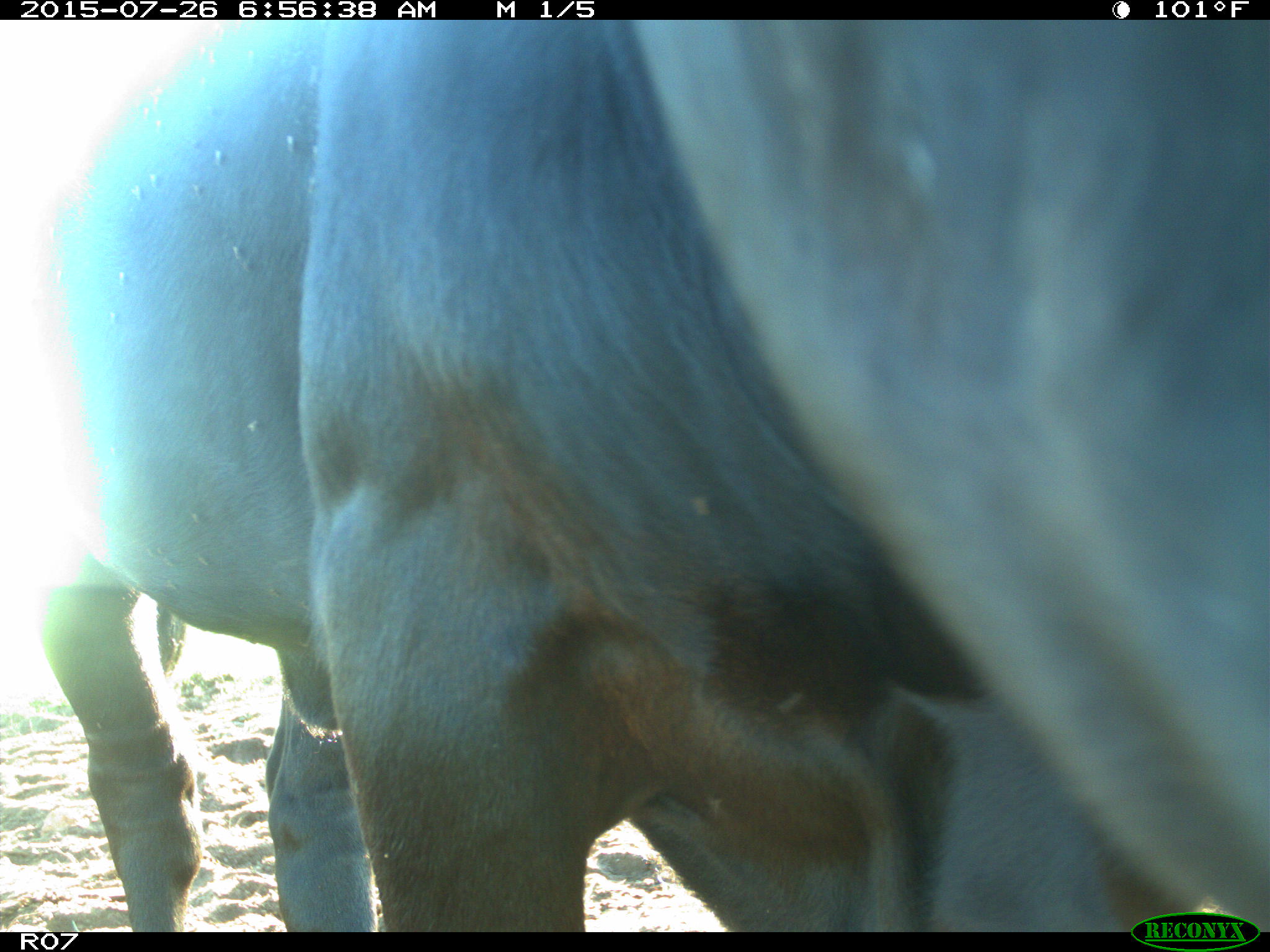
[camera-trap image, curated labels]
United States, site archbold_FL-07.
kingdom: Animalia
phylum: Chordata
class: Mammalia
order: Artiodactyla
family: Bovidae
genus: Bos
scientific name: Bos taurus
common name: domestic cow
Bos taurus (domestic cow).